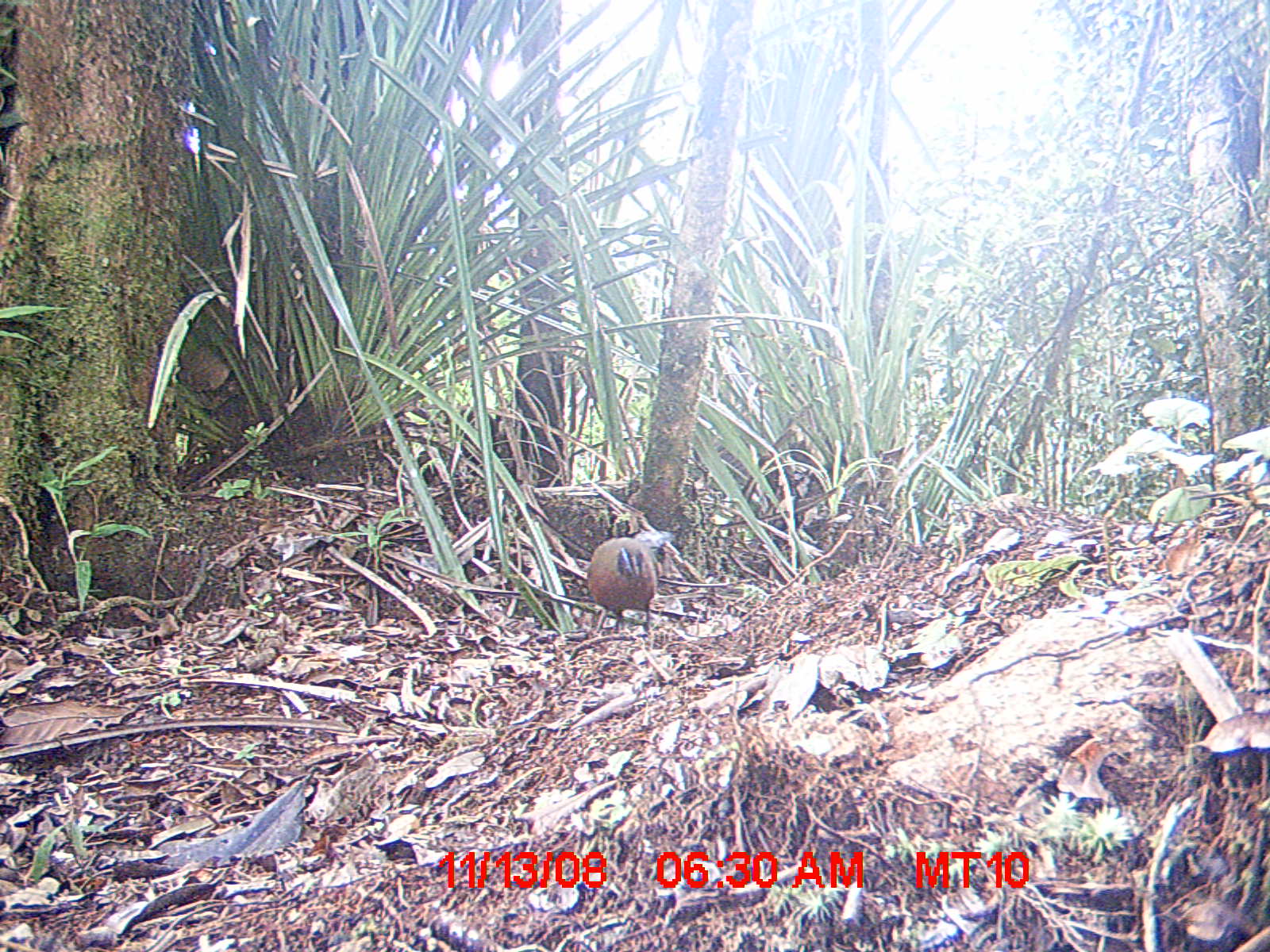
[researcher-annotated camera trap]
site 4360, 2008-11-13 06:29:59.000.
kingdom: Animalia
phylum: Chordata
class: Aves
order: Coraciiformes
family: Brachypteraciidae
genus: Brachypteracias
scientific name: Brachypteracias squamiger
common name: scaly ground-roller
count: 2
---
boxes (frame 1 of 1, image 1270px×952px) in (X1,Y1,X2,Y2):
brachypteracias squamiger: (584,530,675,634)